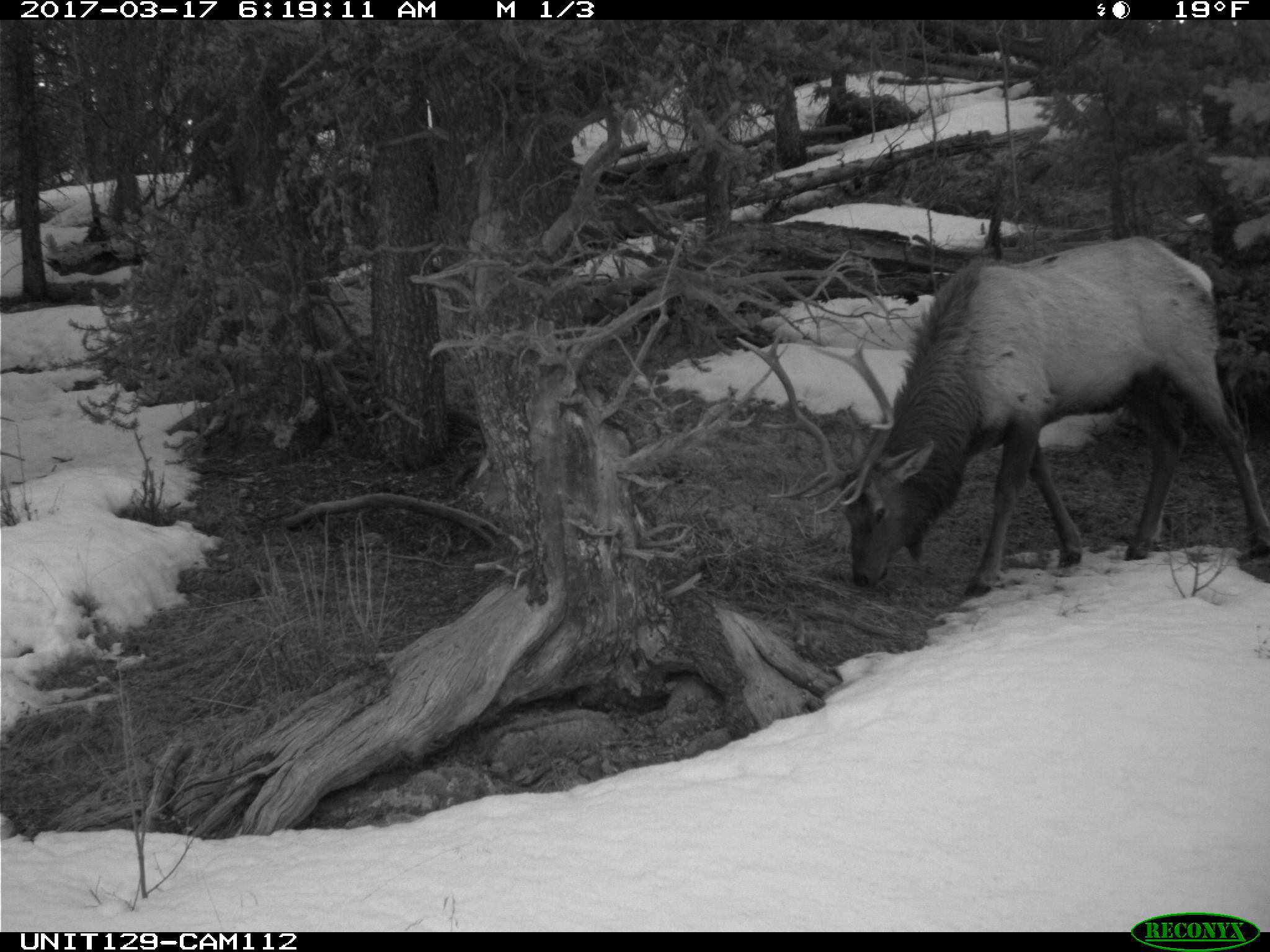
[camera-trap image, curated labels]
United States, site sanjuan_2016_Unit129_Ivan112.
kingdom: Animalia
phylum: Chordata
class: Mammalia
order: Artiodactyla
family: Cervidae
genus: Cervus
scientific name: Cervus elaphus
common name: red deer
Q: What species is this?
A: Cervus elaphus (red deer).